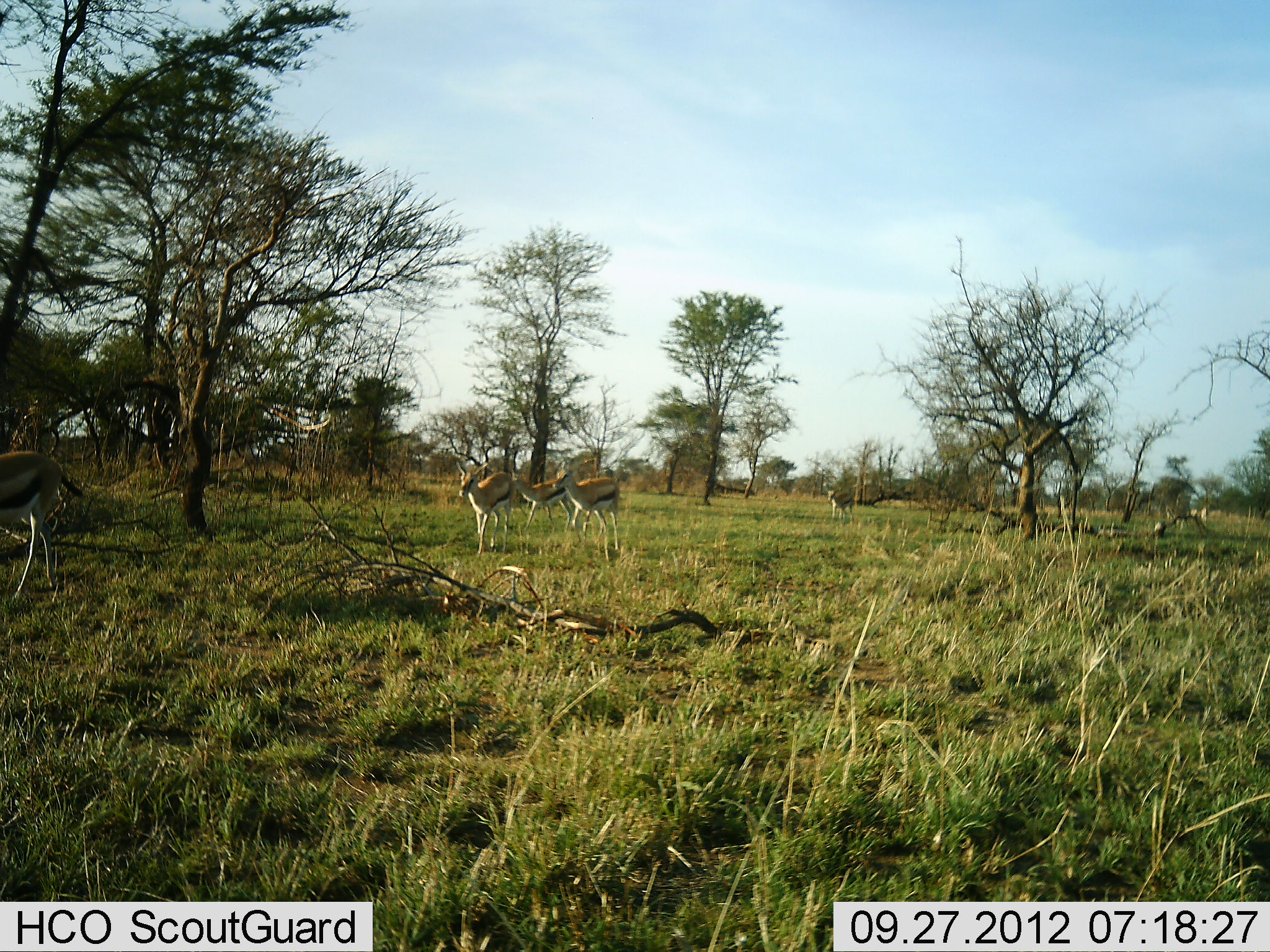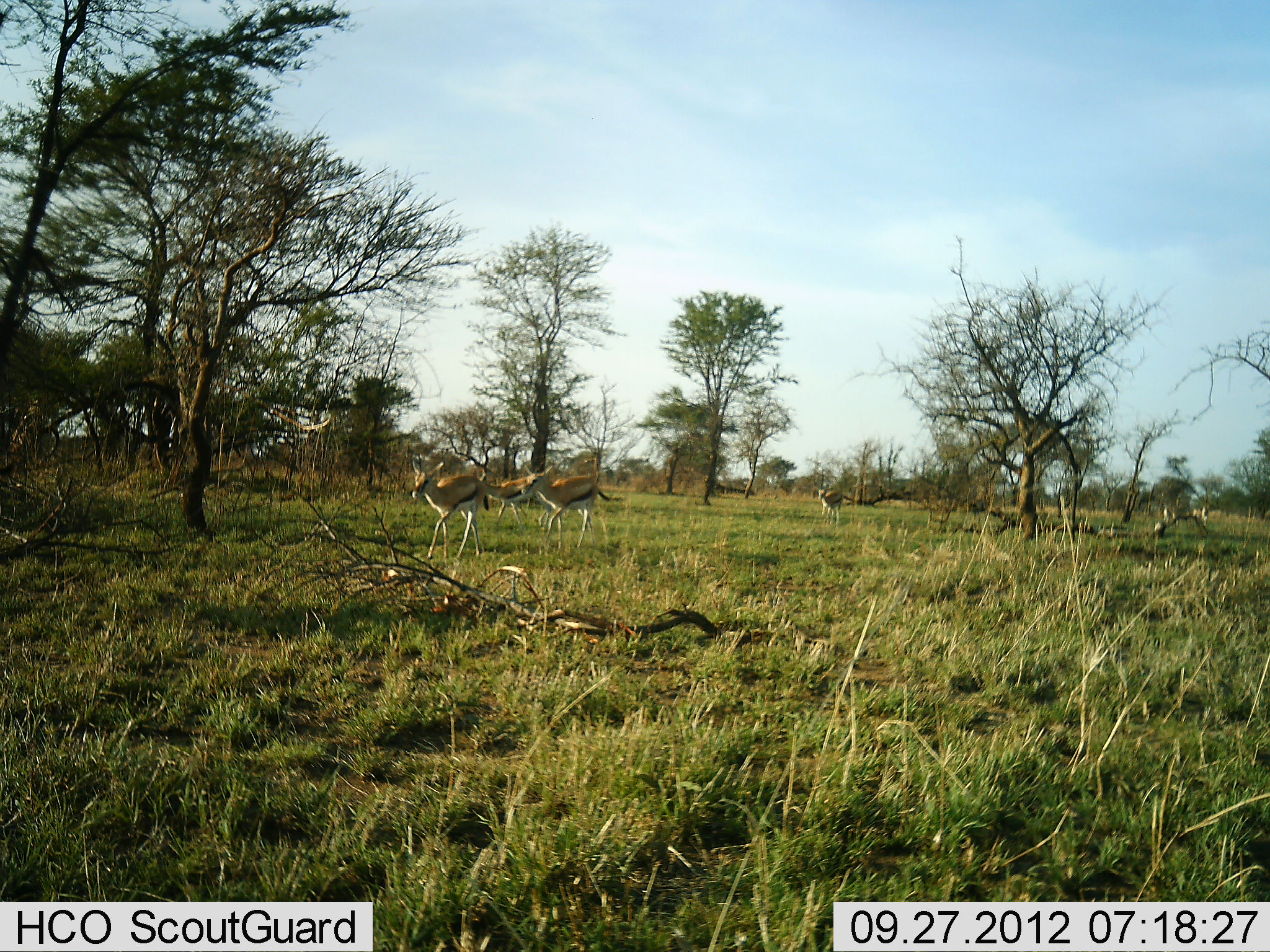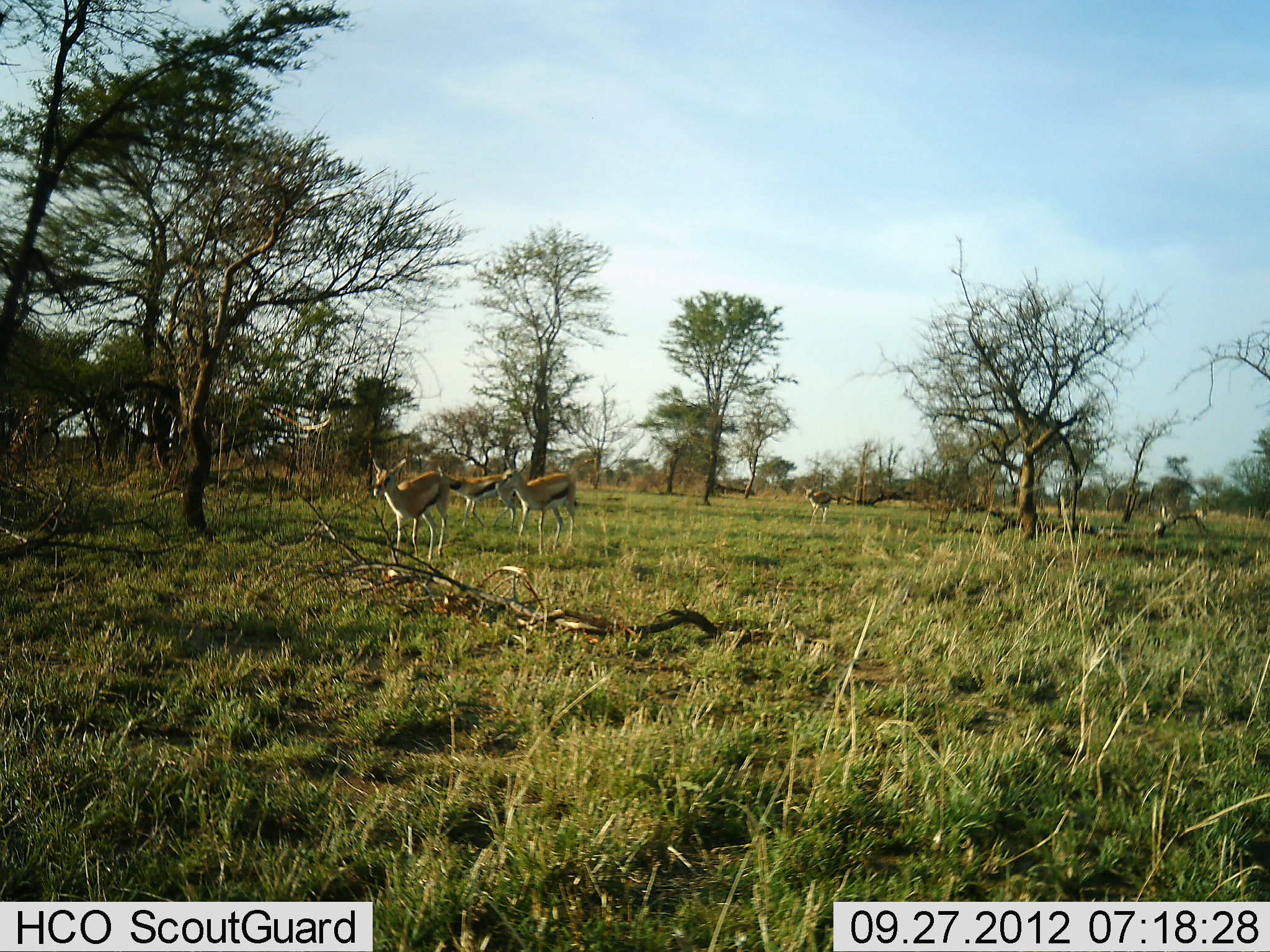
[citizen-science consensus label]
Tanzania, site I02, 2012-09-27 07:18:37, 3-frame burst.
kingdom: Animalia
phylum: Chordata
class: Mammalia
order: Artiodactyla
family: Bovidae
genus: Eudorcas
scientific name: Eudorcas thomsonii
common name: thomson's gazelle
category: gazellethomsons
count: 8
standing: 10%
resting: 0%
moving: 90%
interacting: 0%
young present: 0%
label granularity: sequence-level